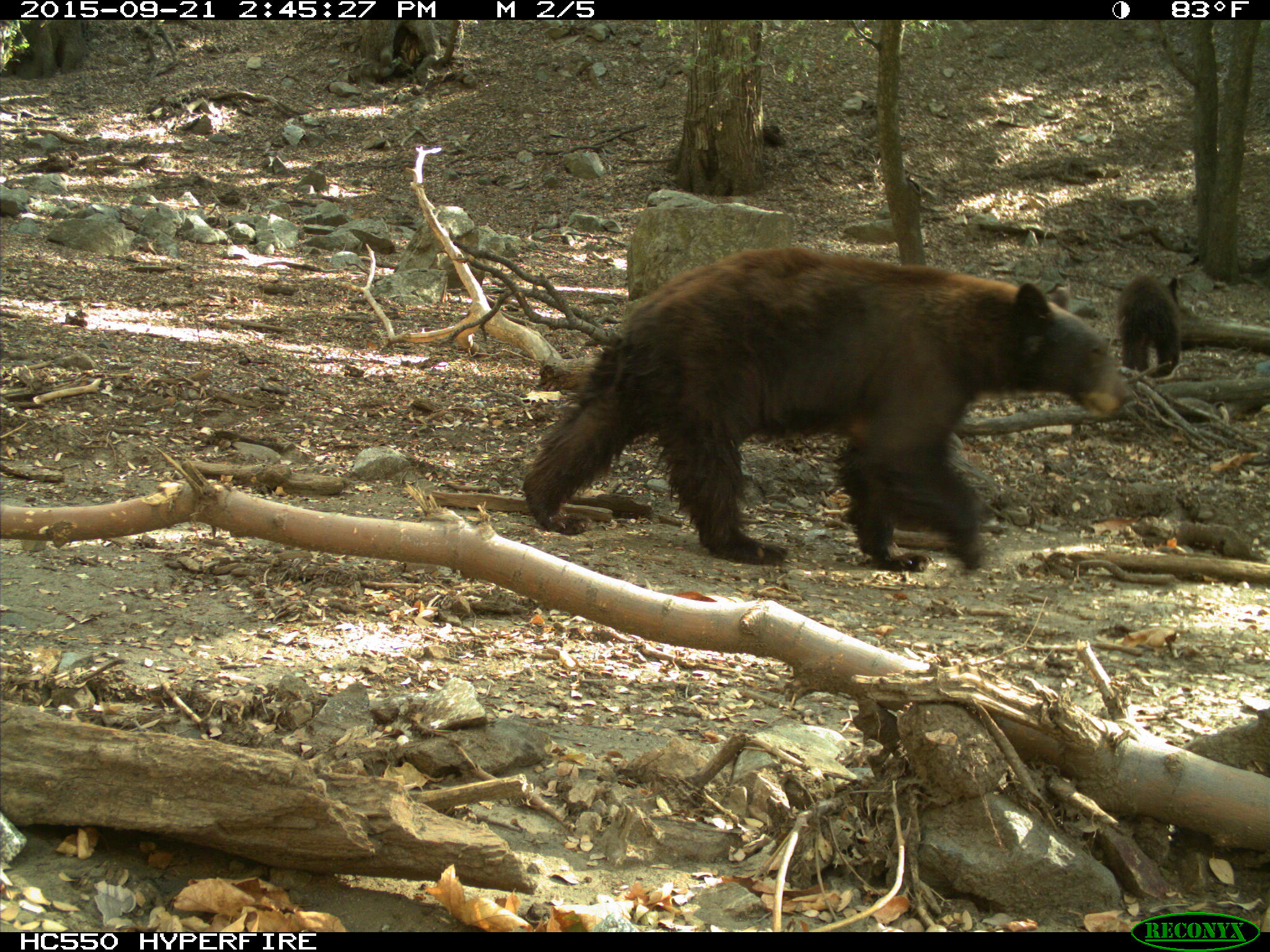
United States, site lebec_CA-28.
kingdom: Animalia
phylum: Chordata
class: Mammalia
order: Carnivora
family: Ursidae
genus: Ursus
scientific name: Ursus americanus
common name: american black bear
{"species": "Ursus americanus (american black bear)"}